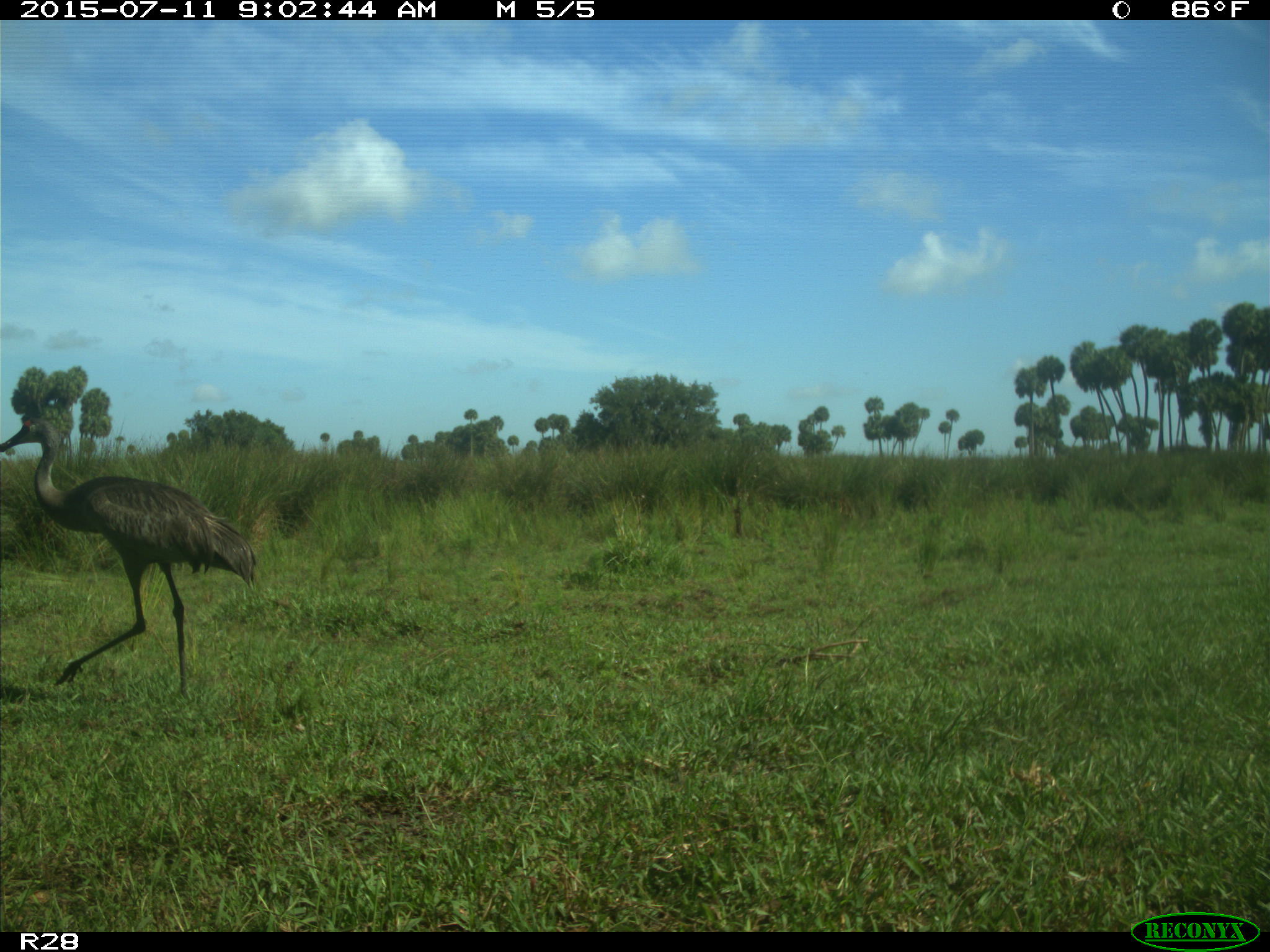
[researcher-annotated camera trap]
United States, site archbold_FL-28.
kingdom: Animalia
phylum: Chordata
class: Aves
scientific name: Aves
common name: birds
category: unidentified bird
Unidentified bird (birds) (Aves).